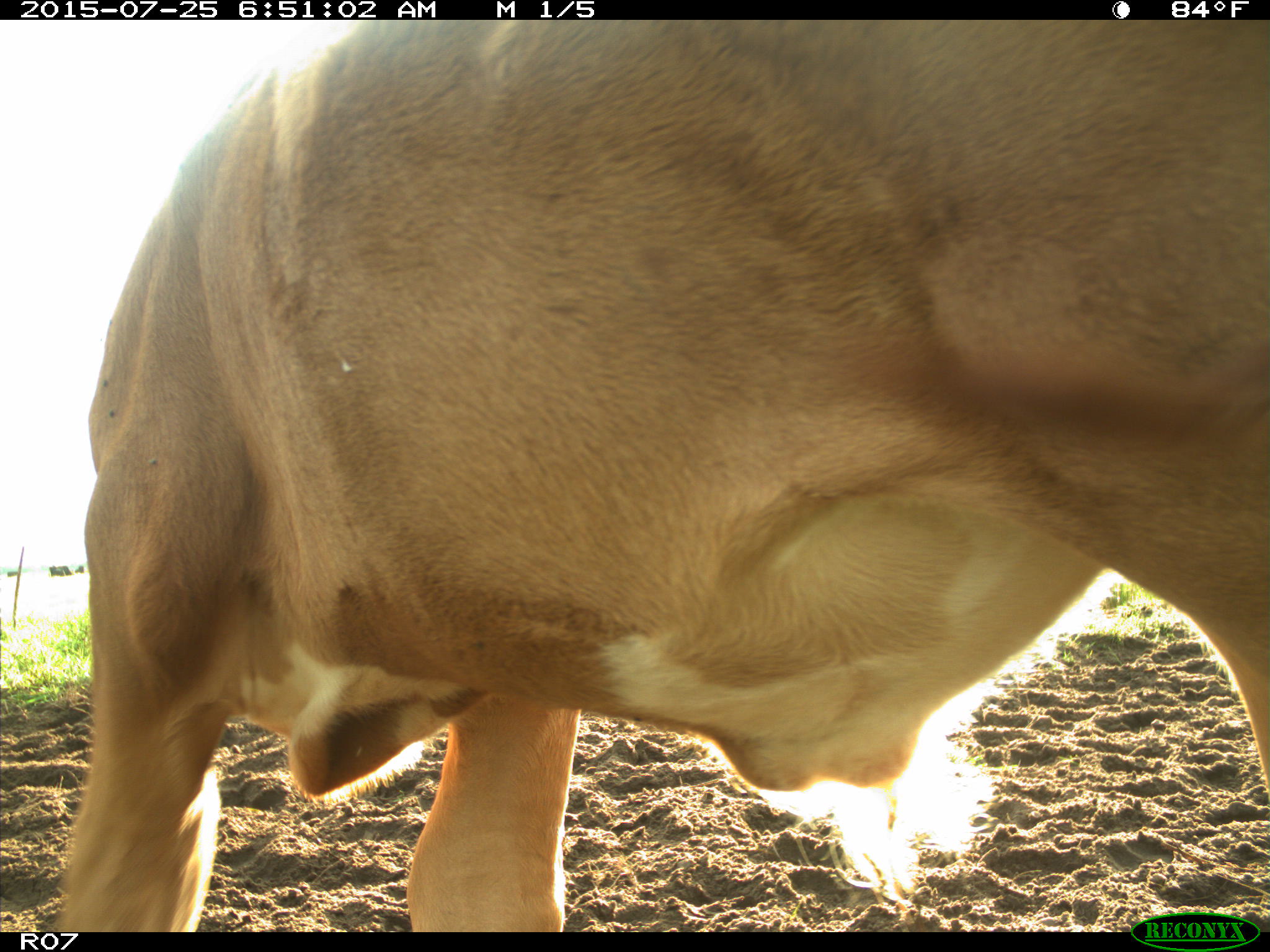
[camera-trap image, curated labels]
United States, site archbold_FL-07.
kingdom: Animalia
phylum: Chordata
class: Mammalia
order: Artiodactyla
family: Bovidae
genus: Bos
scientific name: Bos taurus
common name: domestic cow